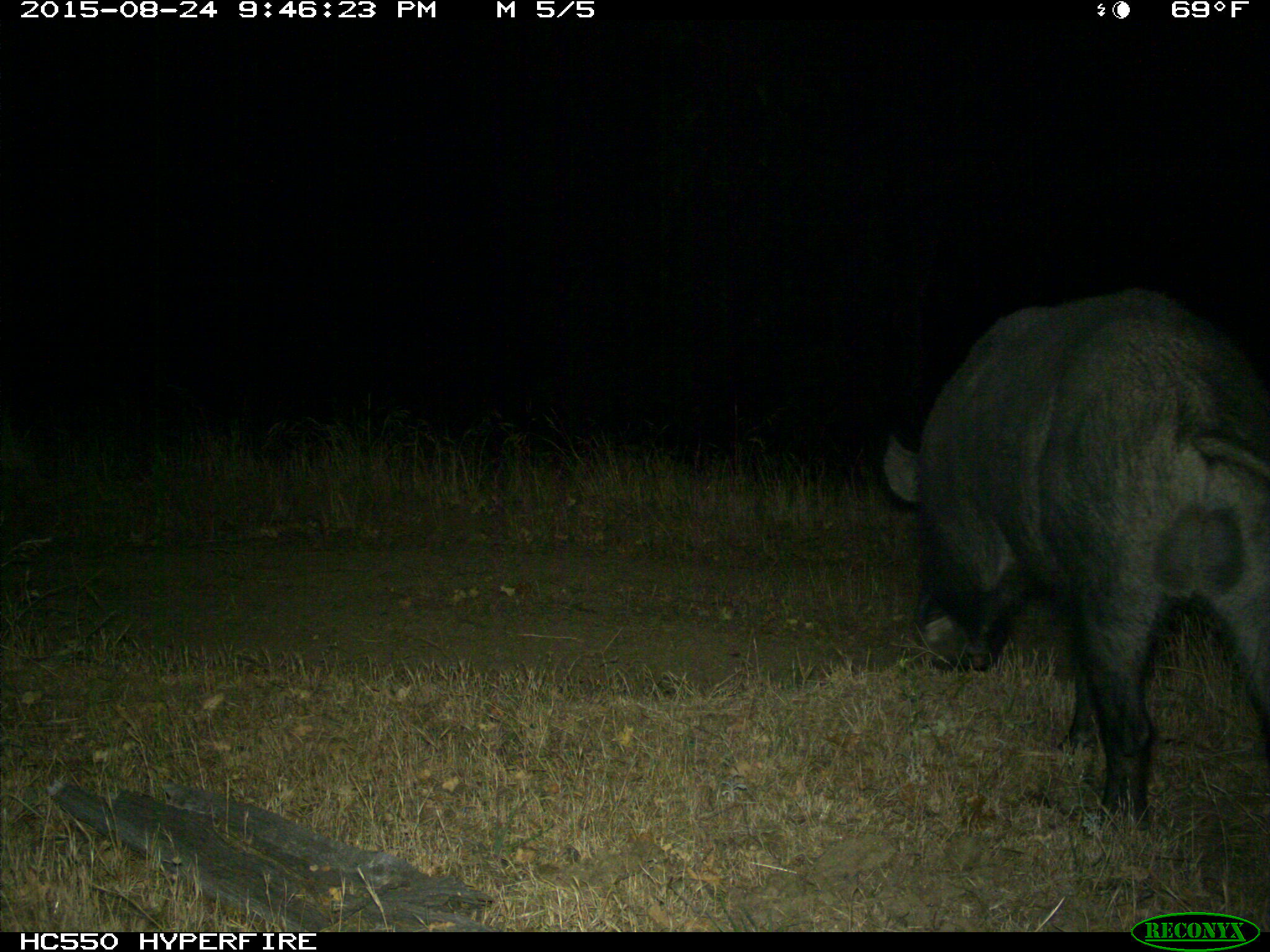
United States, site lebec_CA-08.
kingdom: Animalia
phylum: Chordata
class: Mammalia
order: Artiodactyla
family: Suidae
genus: Sus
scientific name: Sus scrofa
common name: wild boar